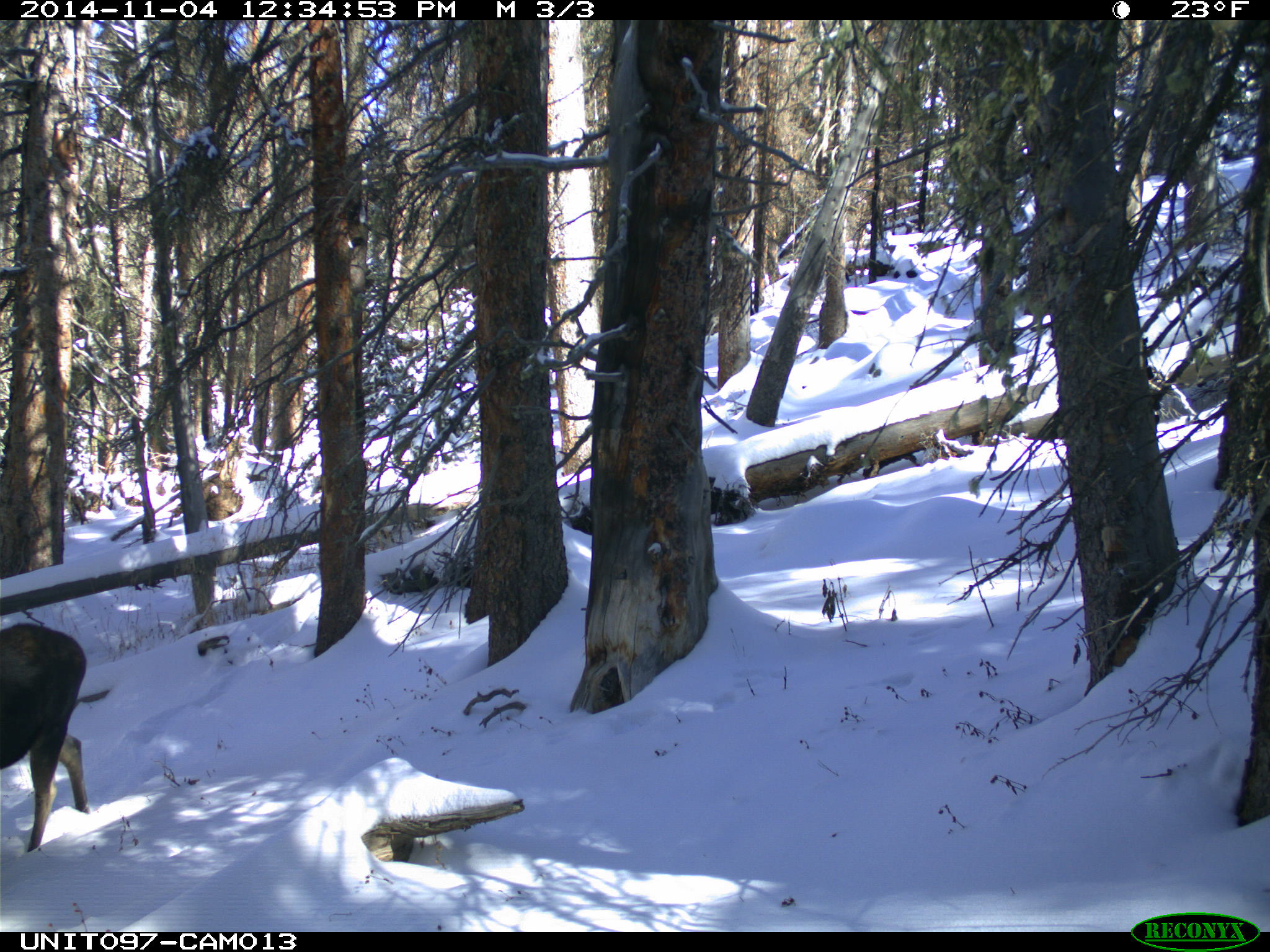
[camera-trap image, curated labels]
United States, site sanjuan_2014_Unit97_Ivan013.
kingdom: Animalia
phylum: Chordata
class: Mammalia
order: Artiodactyla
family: Cervidae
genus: Alces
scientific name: Alces alces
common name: moose